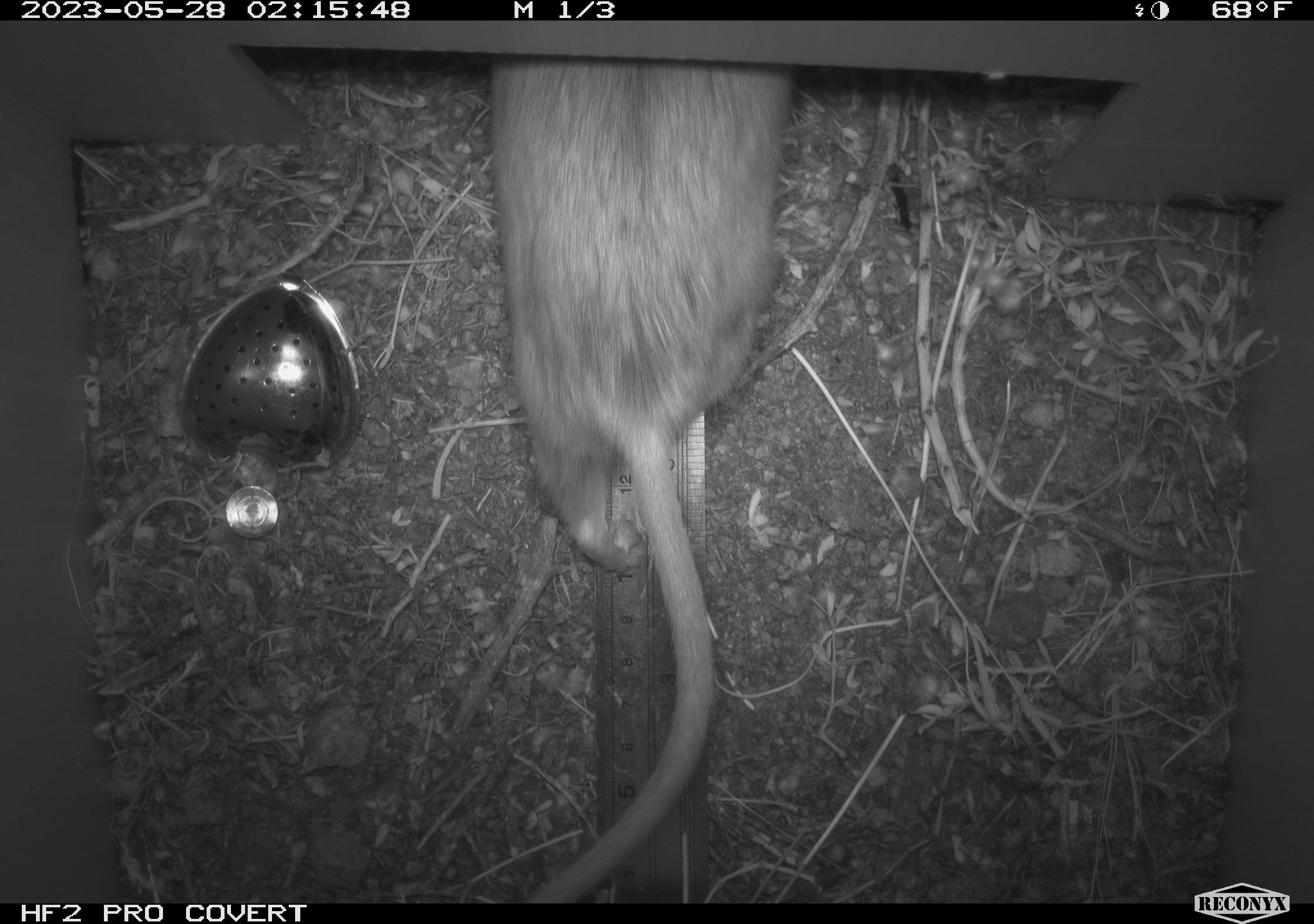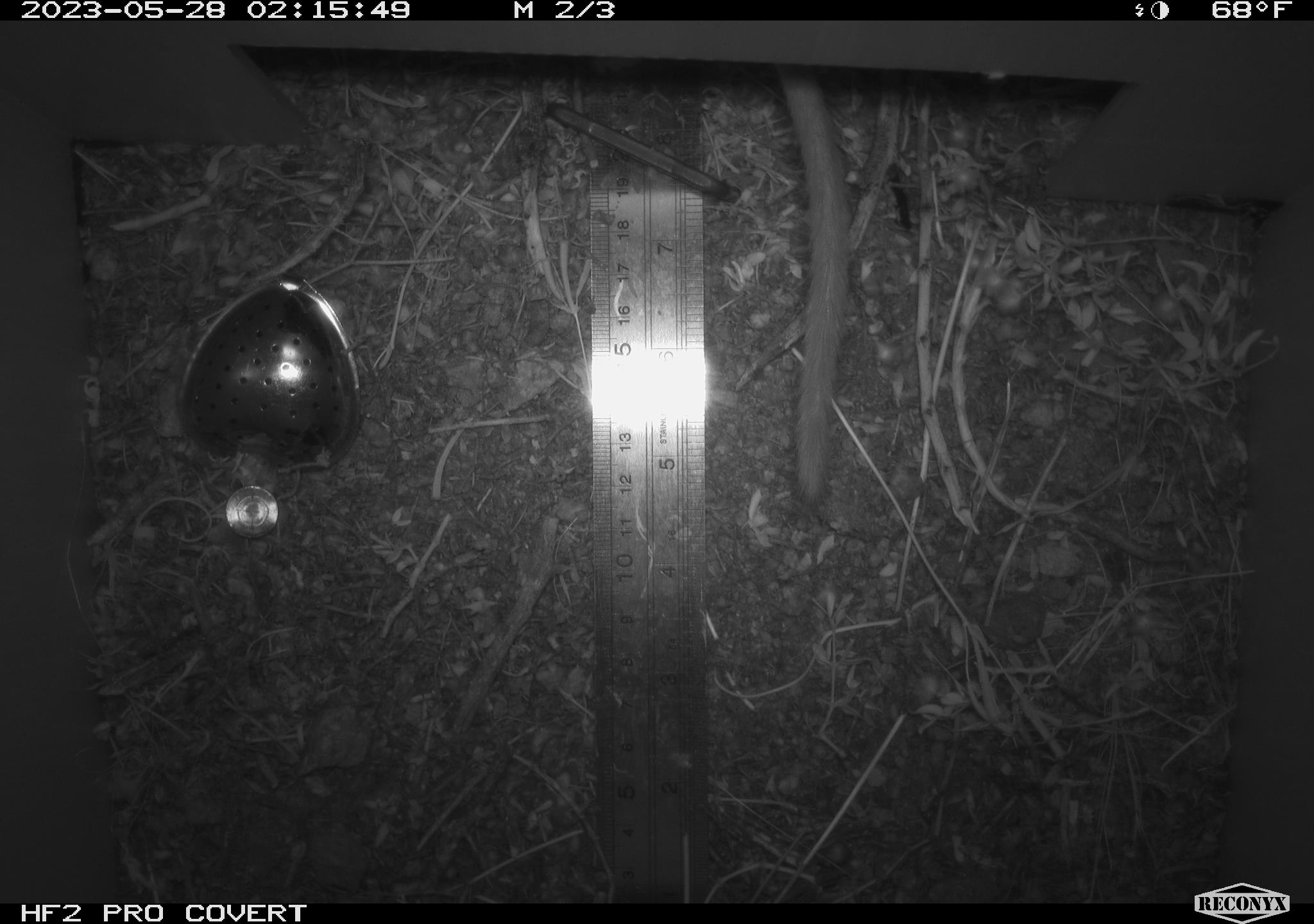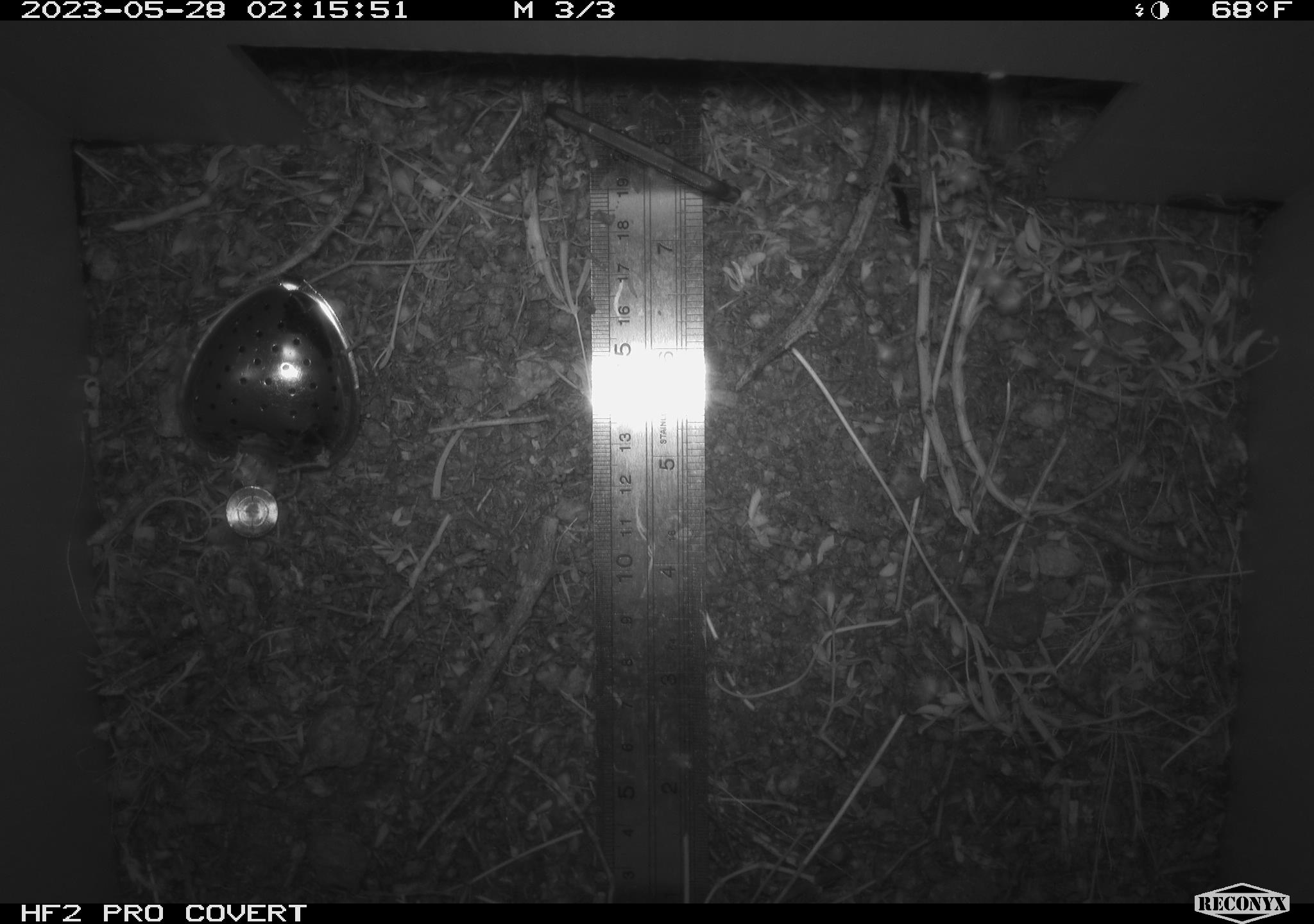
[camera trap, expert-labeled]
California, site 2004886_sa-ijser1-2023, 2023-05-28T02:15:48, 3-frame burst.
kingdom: Animalia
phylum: Chordata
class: Mammalia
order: Rodentia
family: Cricetidae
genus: Neotoma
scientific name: Neotoma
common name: pack rat or woodrat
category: neotoma species